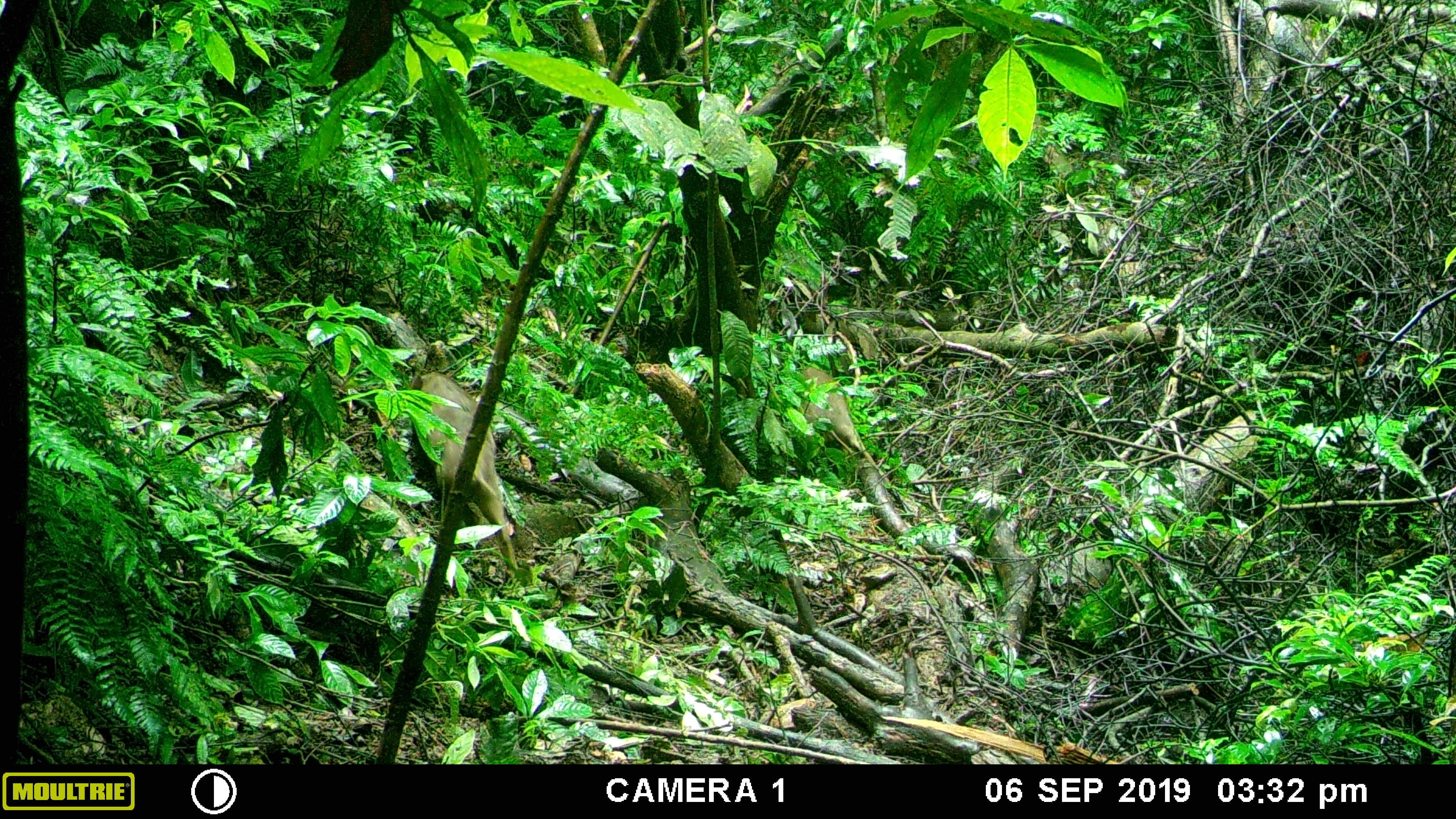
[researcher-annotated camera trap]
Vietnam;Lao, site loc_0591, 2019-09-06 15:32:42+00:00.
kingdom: Animalia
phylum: Chordata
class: Mammalia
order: Artiodactyla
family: Suidae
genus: Sus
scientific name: Sus scrofa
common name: eurasian wild pig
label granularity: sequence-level